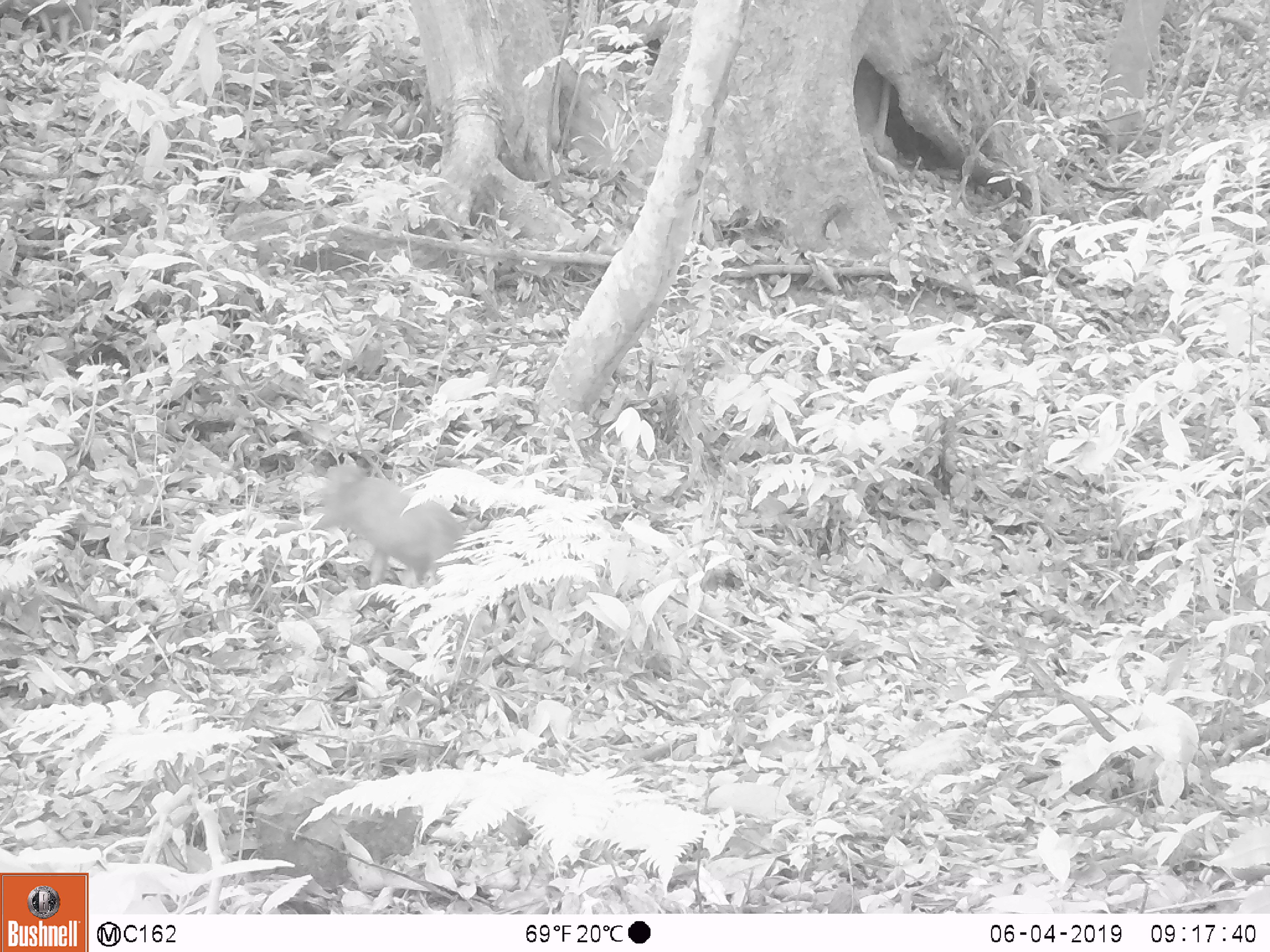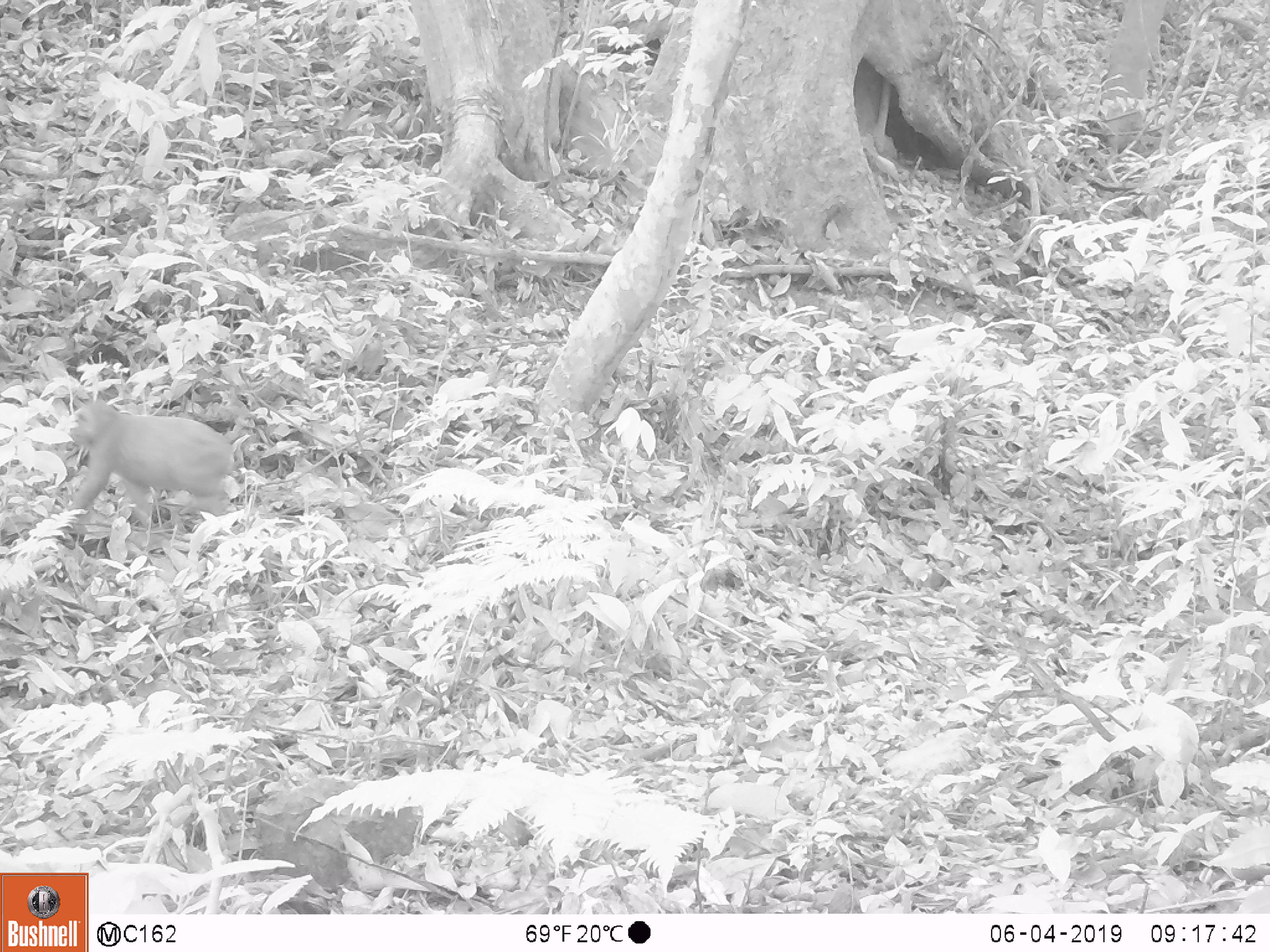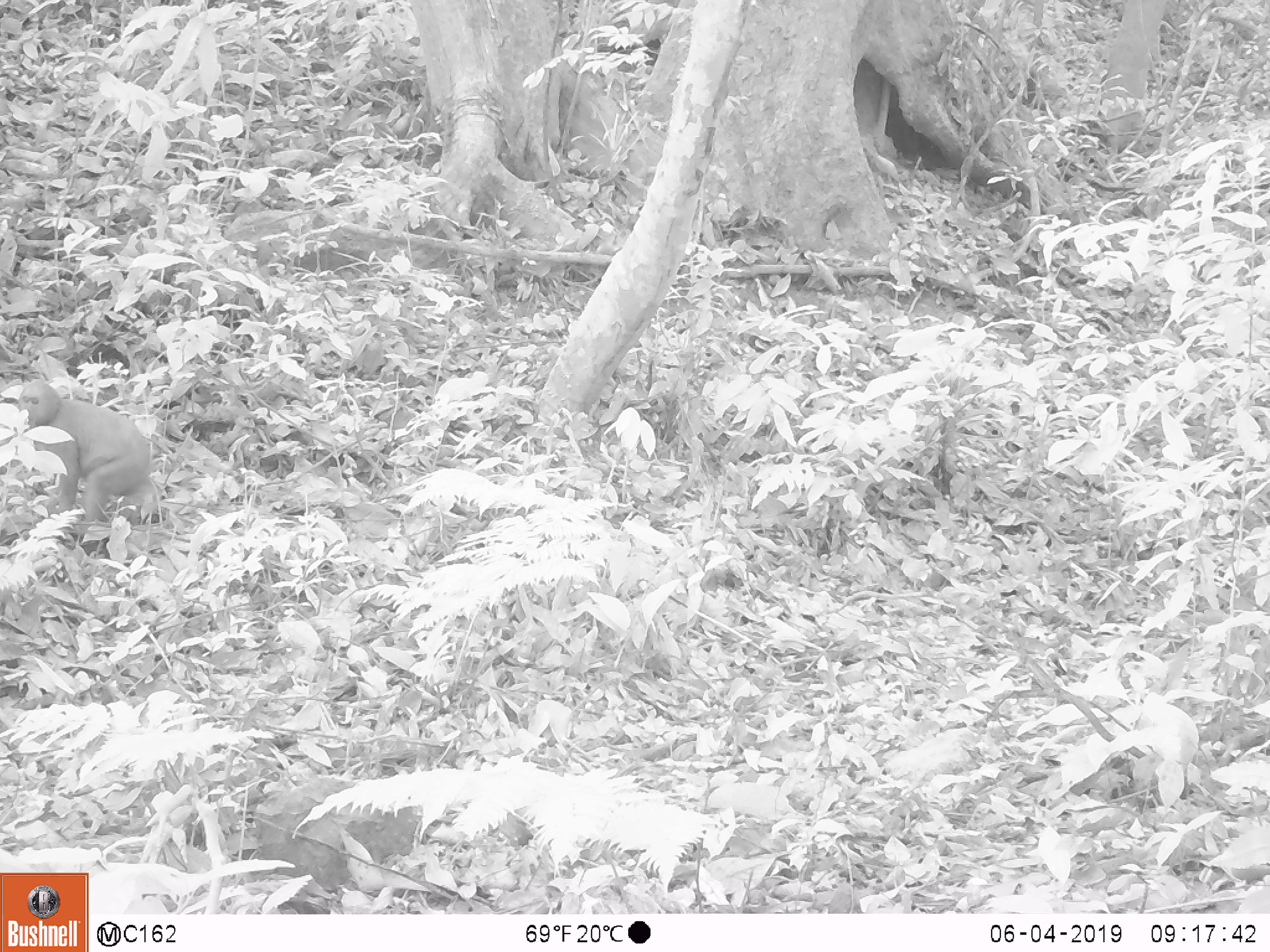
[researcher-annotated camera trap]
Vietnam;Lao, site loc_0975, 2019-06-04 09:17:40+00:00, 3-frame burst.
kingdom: Animalia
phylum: Chordata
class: Mammalia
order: Primates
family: Cercopithecidae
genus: Macaca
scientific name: Macaca arctoides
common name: stump-tailed macaque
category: stump tailed macaque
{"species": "stump tailed macaque (stump-tailed macaque) (Macaca arctoides)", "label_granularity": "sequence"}